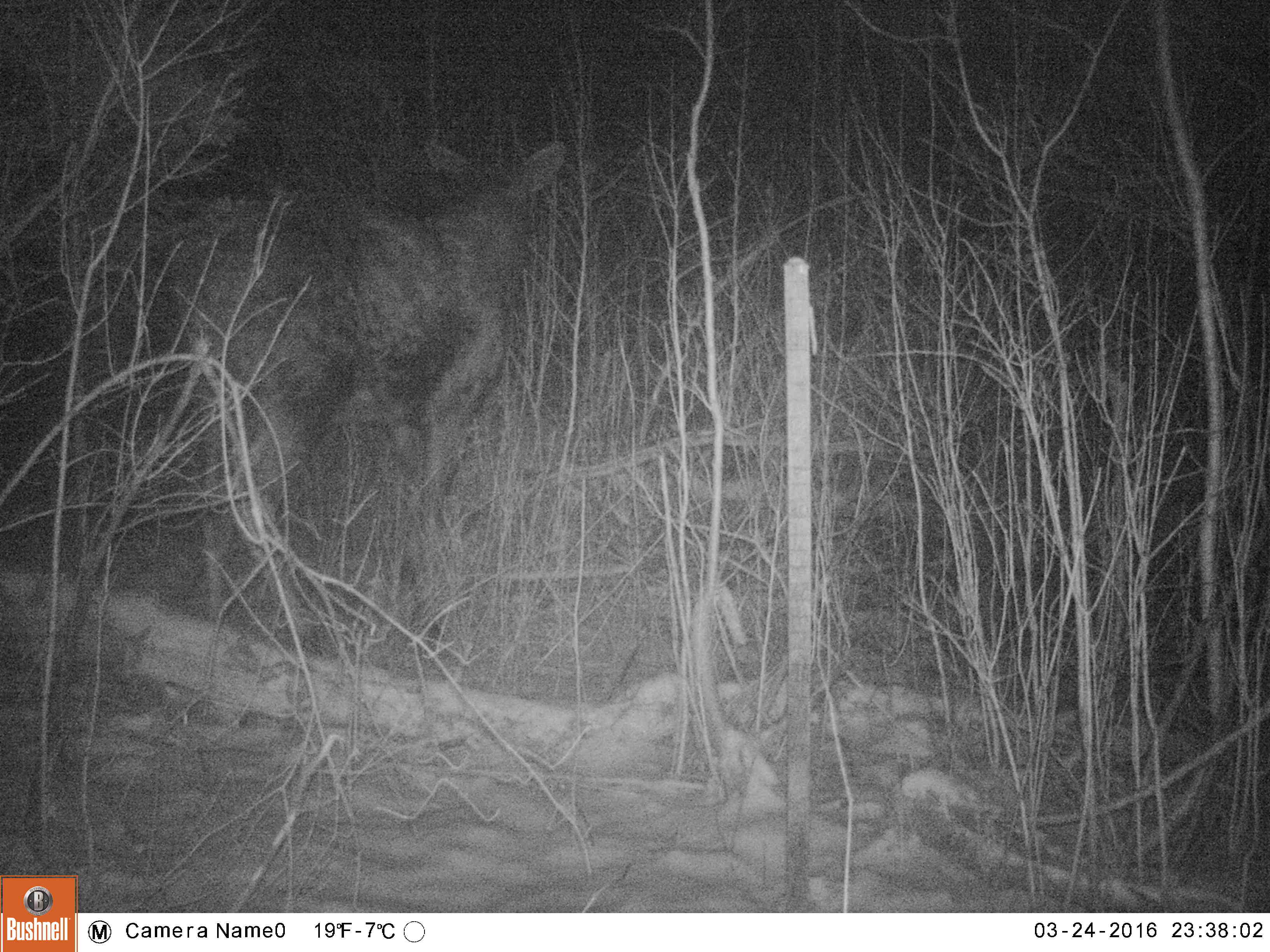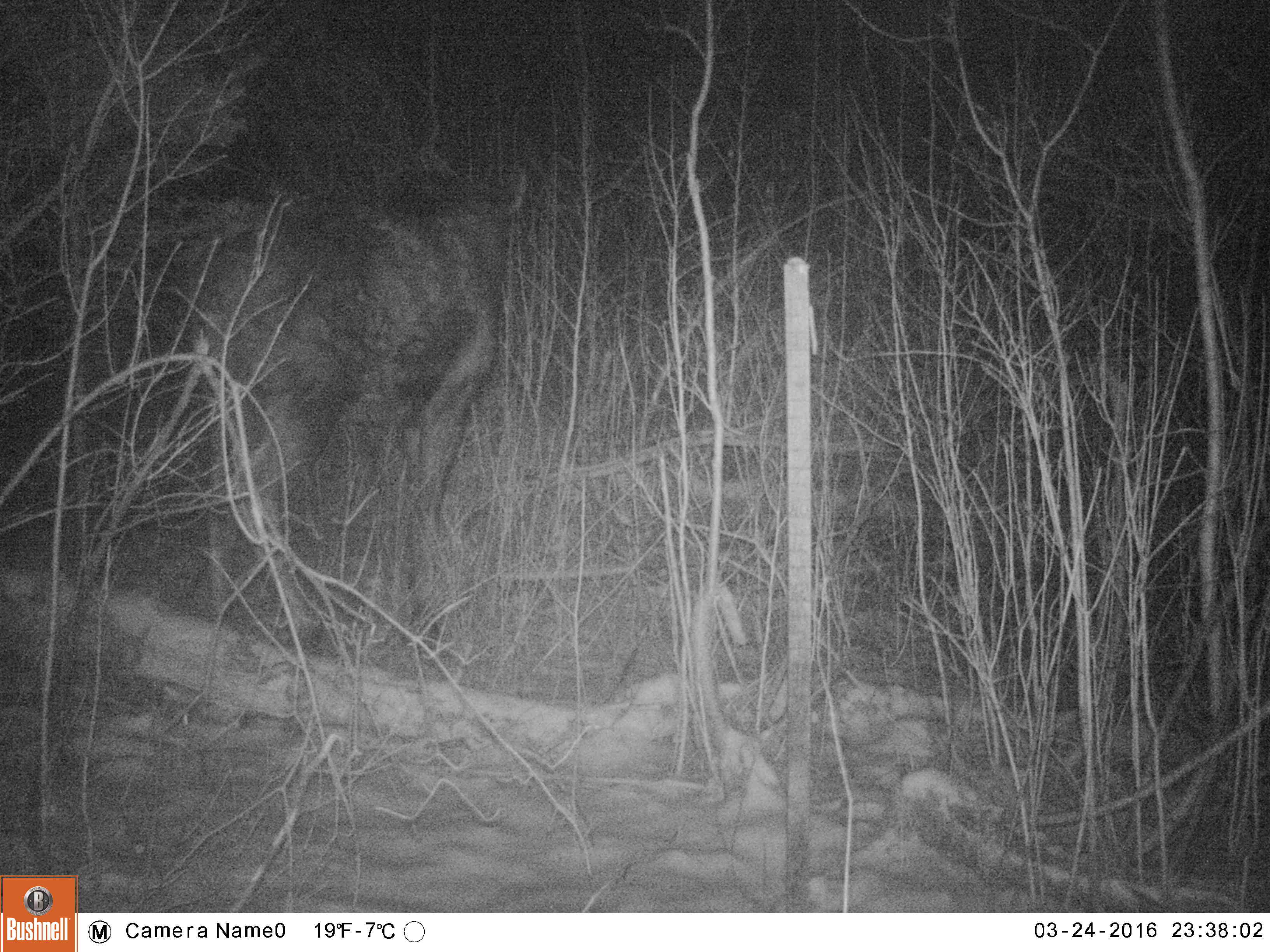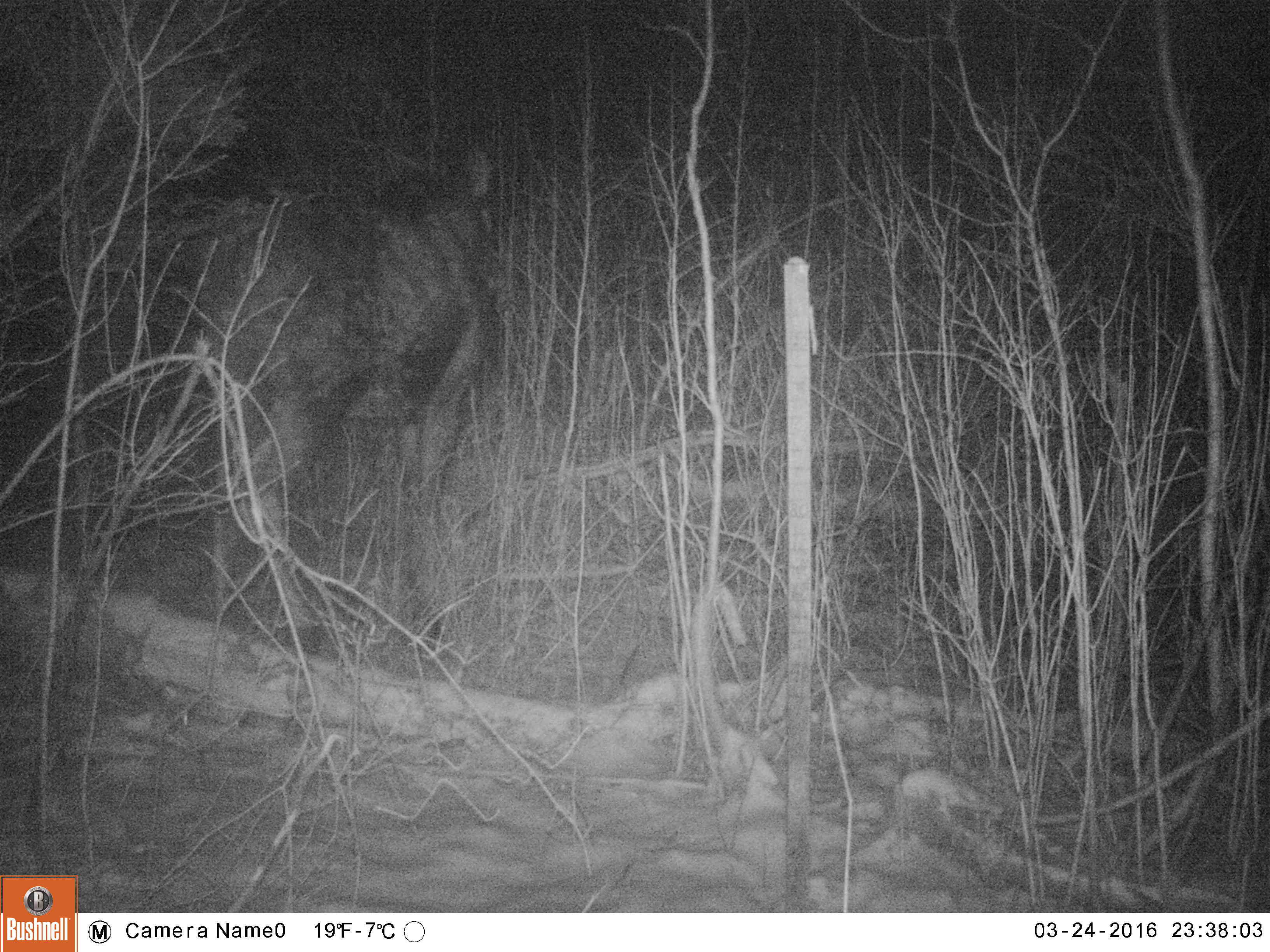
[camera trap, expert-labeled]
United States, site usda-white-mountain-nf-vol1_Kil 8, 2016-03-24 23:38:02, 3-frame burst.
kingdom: Animalia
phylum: Chordata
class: Mammalia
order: Artiodactyla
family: Cervidae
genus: Alces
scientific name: Alces alces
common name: moose